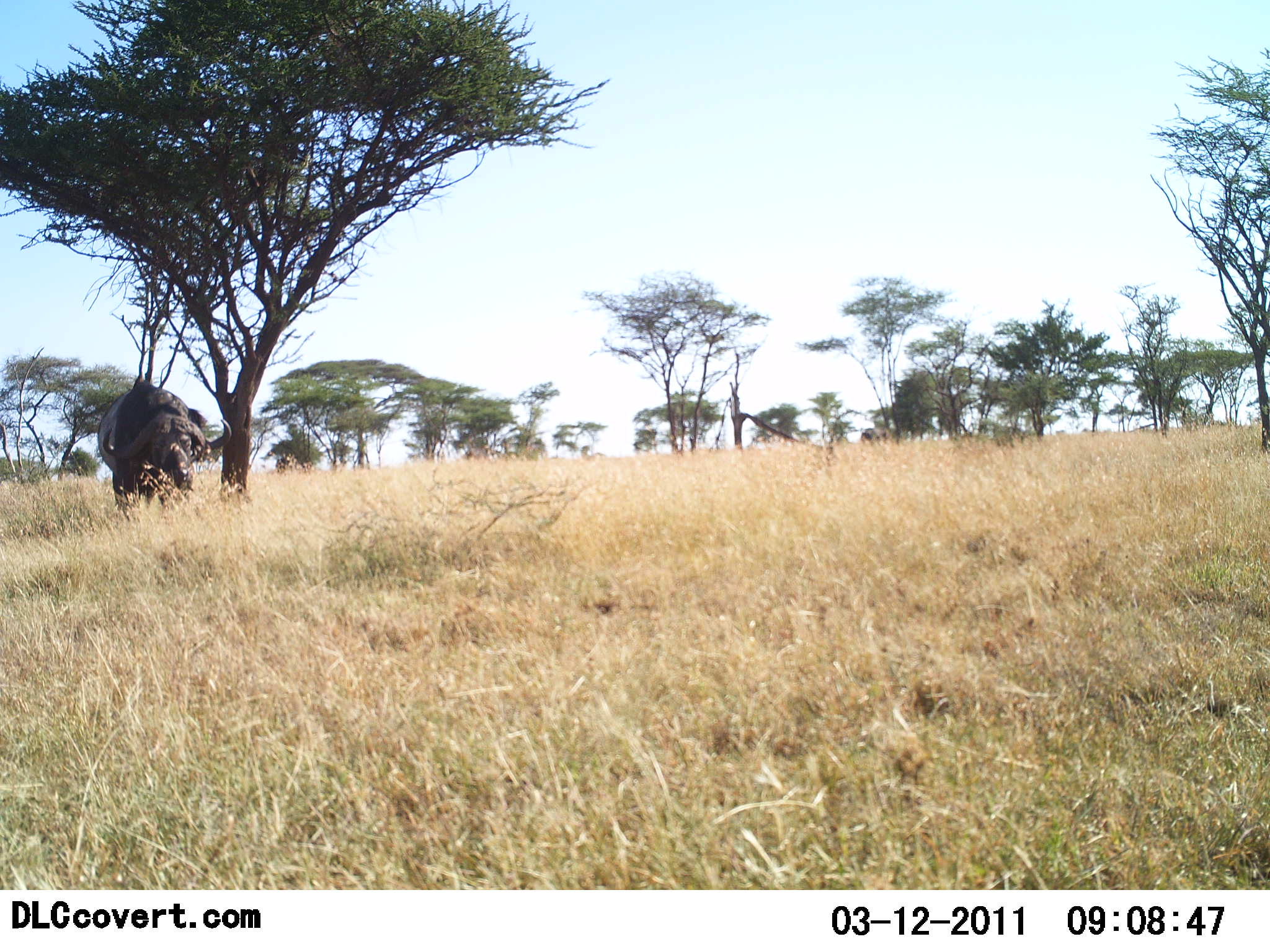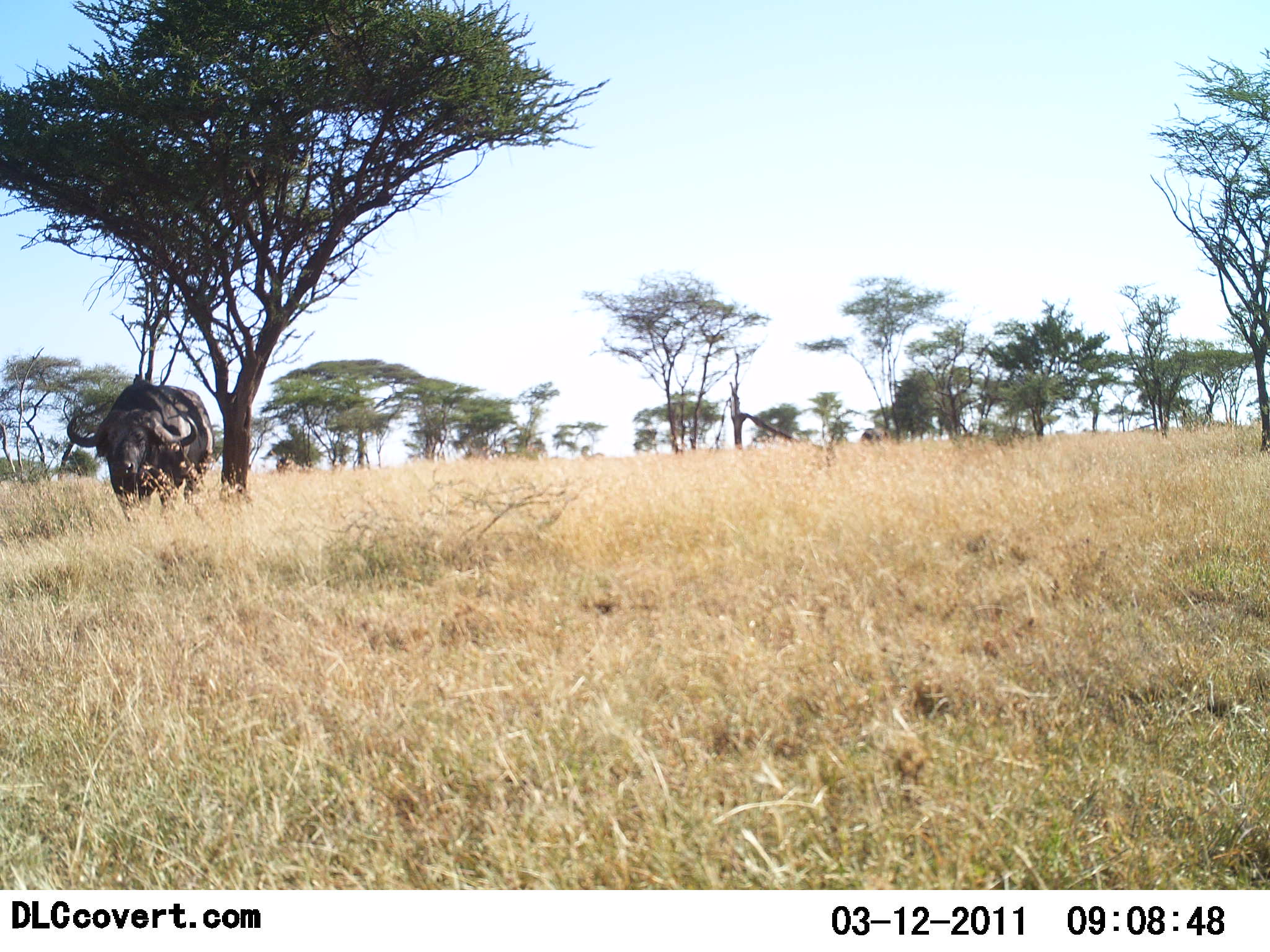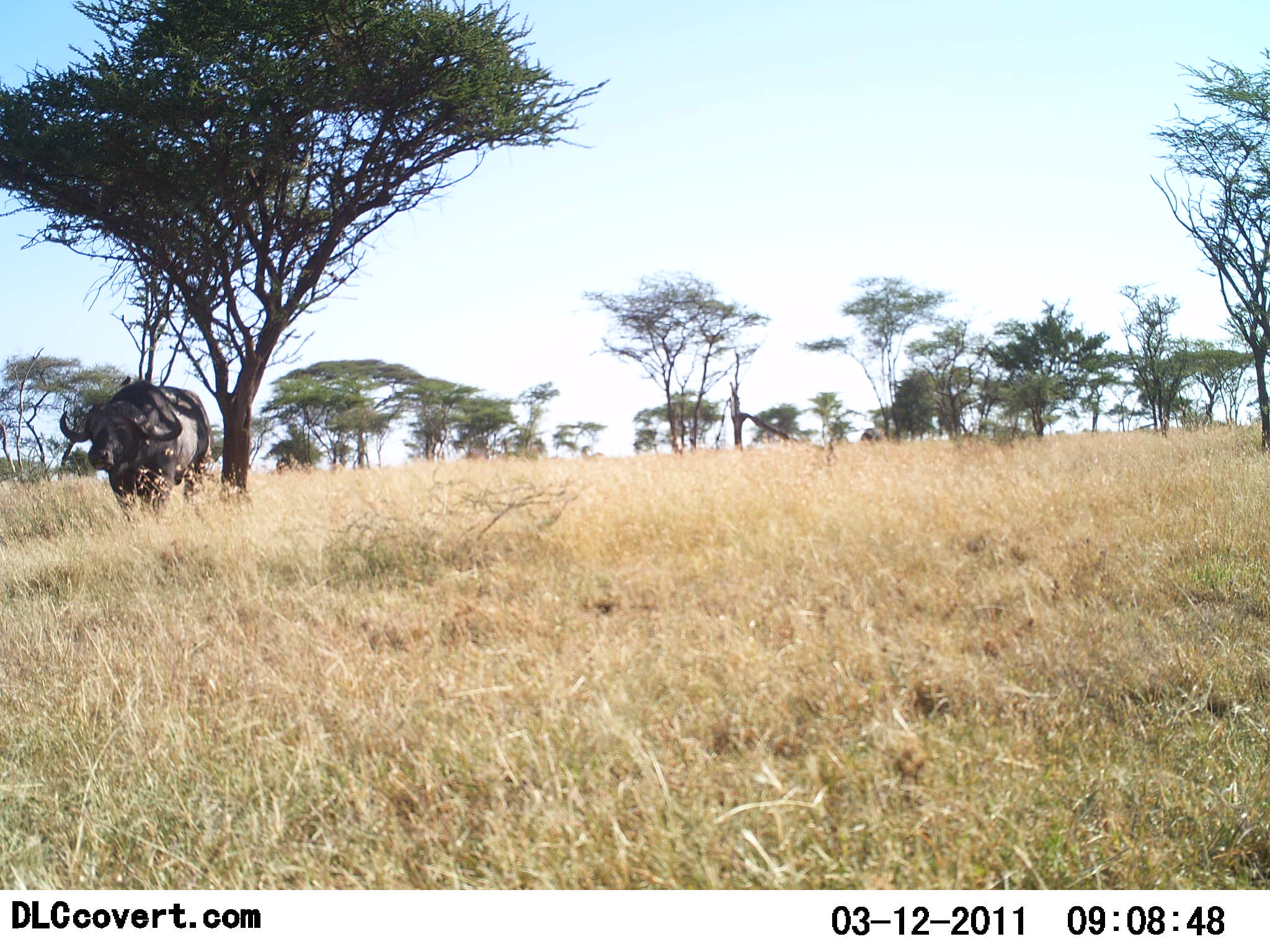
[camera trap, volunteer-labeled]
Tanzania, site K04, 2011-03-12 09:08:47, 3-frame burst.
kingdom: Animalia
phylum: Chordata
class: Mammalia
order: Artiodactyla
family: Bovidae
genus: Syncerus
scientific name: Syncerus caffer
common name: cape buffalo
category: buffalo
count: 1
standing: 43%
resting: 0%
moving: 57%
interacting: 0%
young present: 0%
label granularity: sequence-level